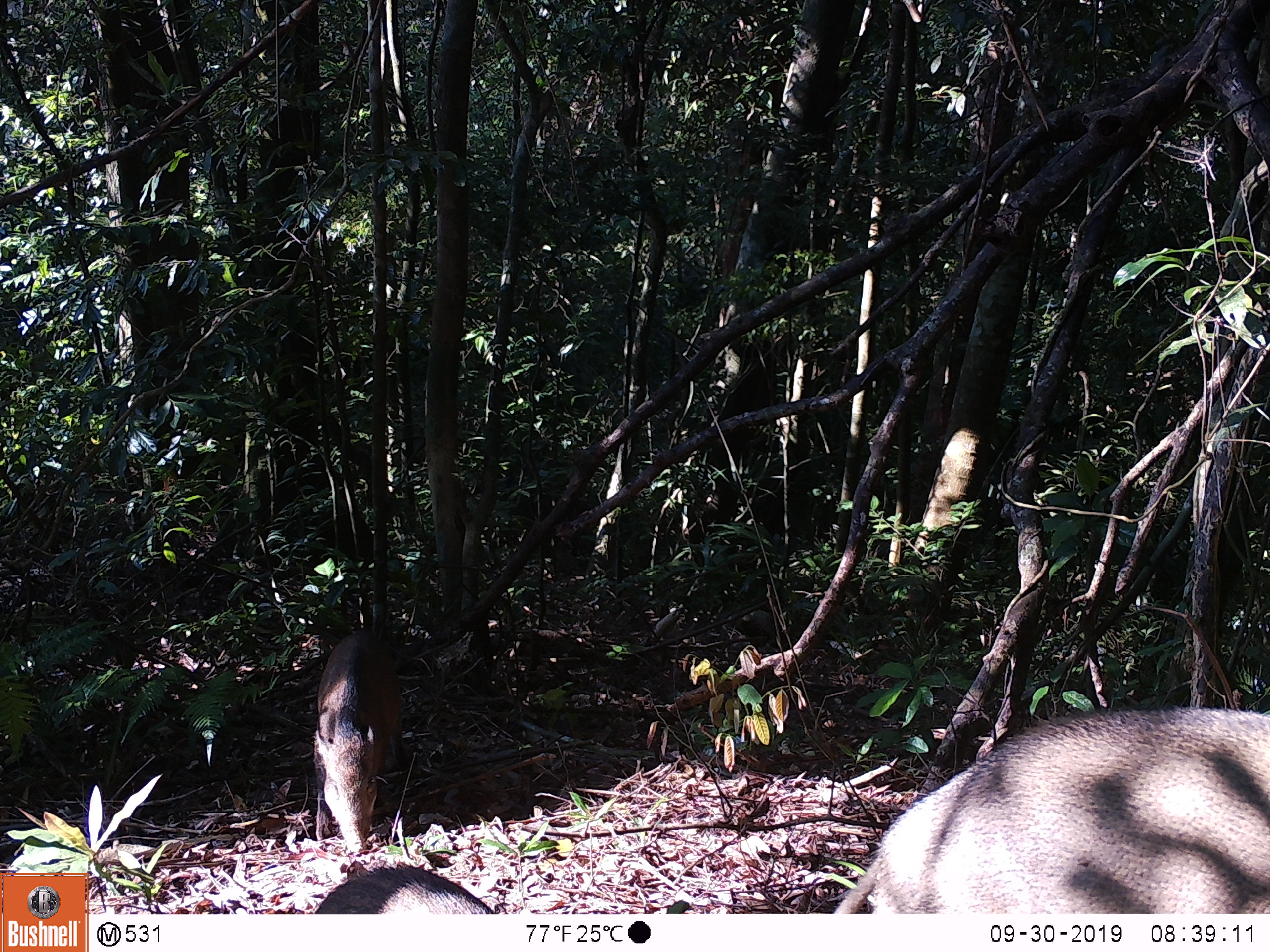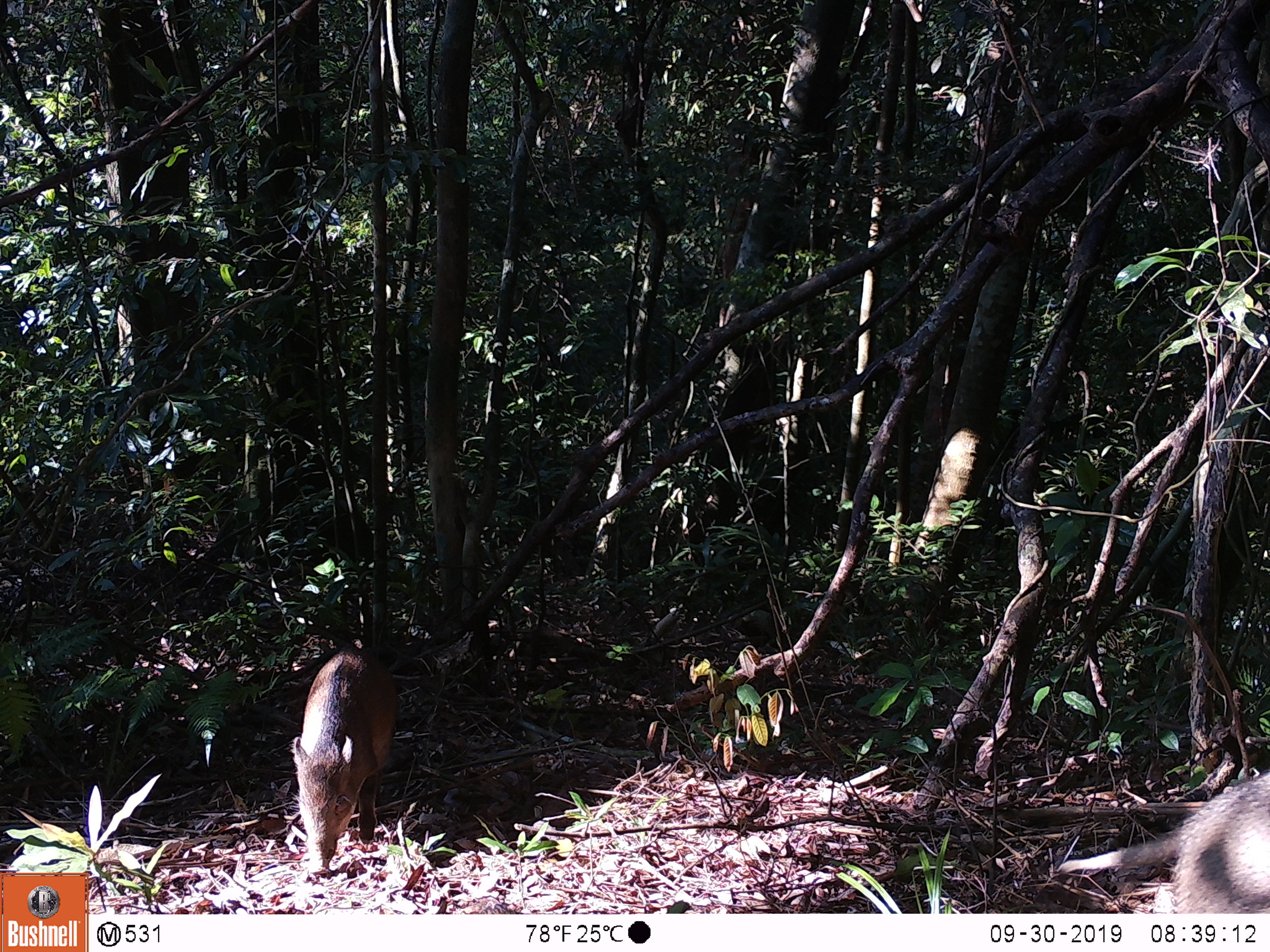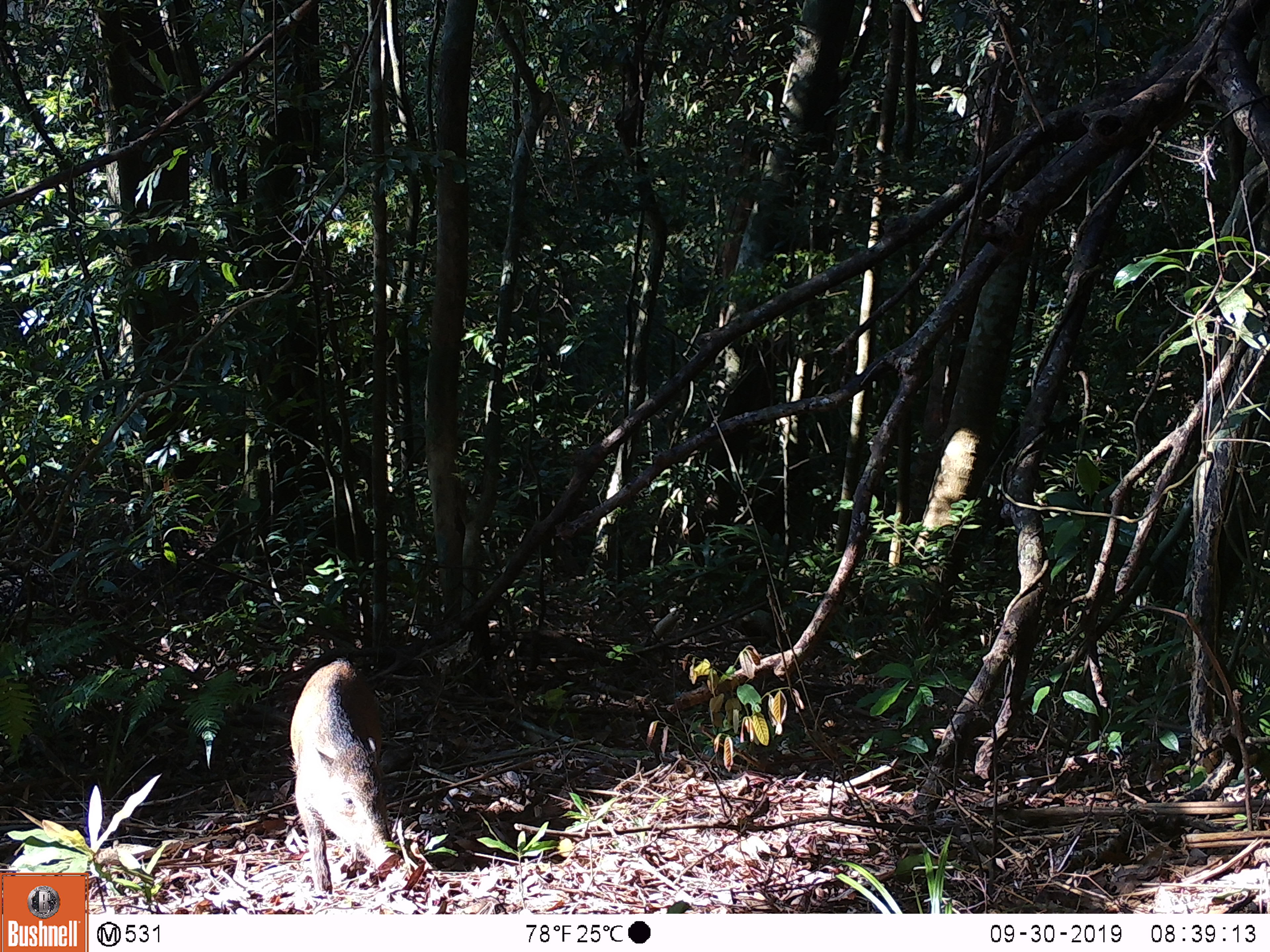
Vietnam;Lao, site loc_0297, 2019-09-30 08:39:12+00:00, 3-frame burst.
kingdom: Animalia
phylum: Chordata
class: Mammalia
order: Artiodactyla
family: Suidae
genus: Sus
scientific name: Sus scrofa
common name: eurasian wild pig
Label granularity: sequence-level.